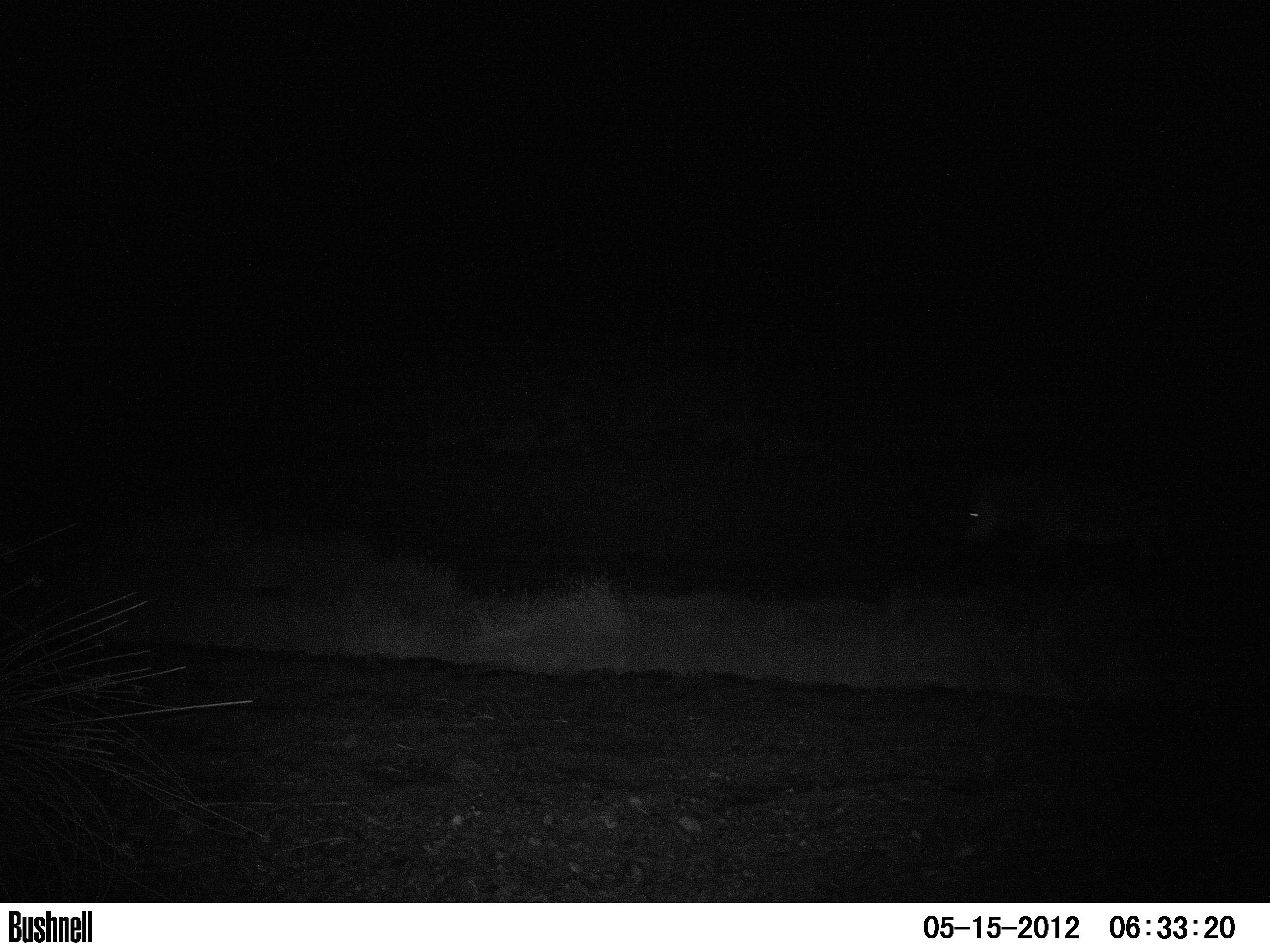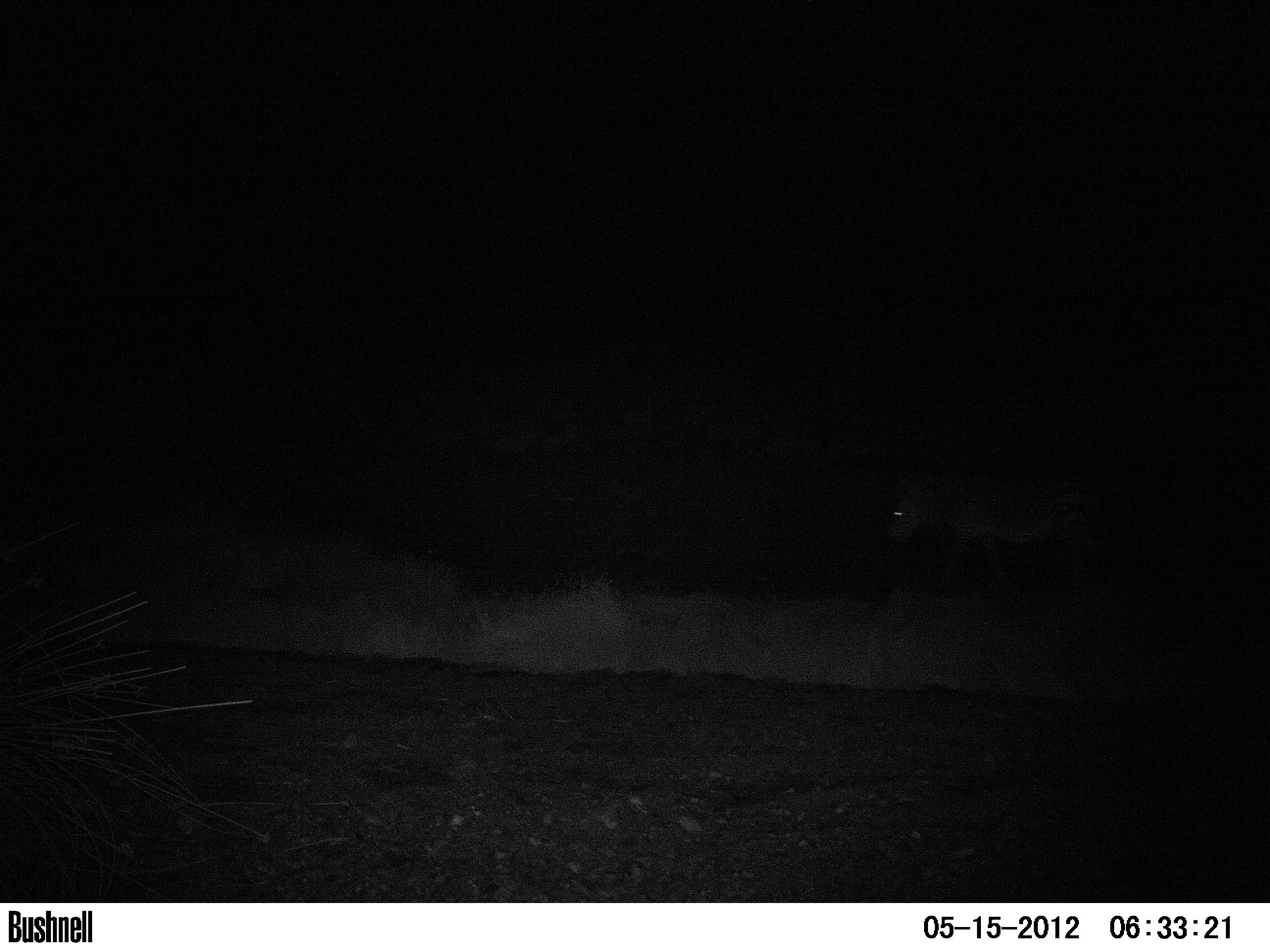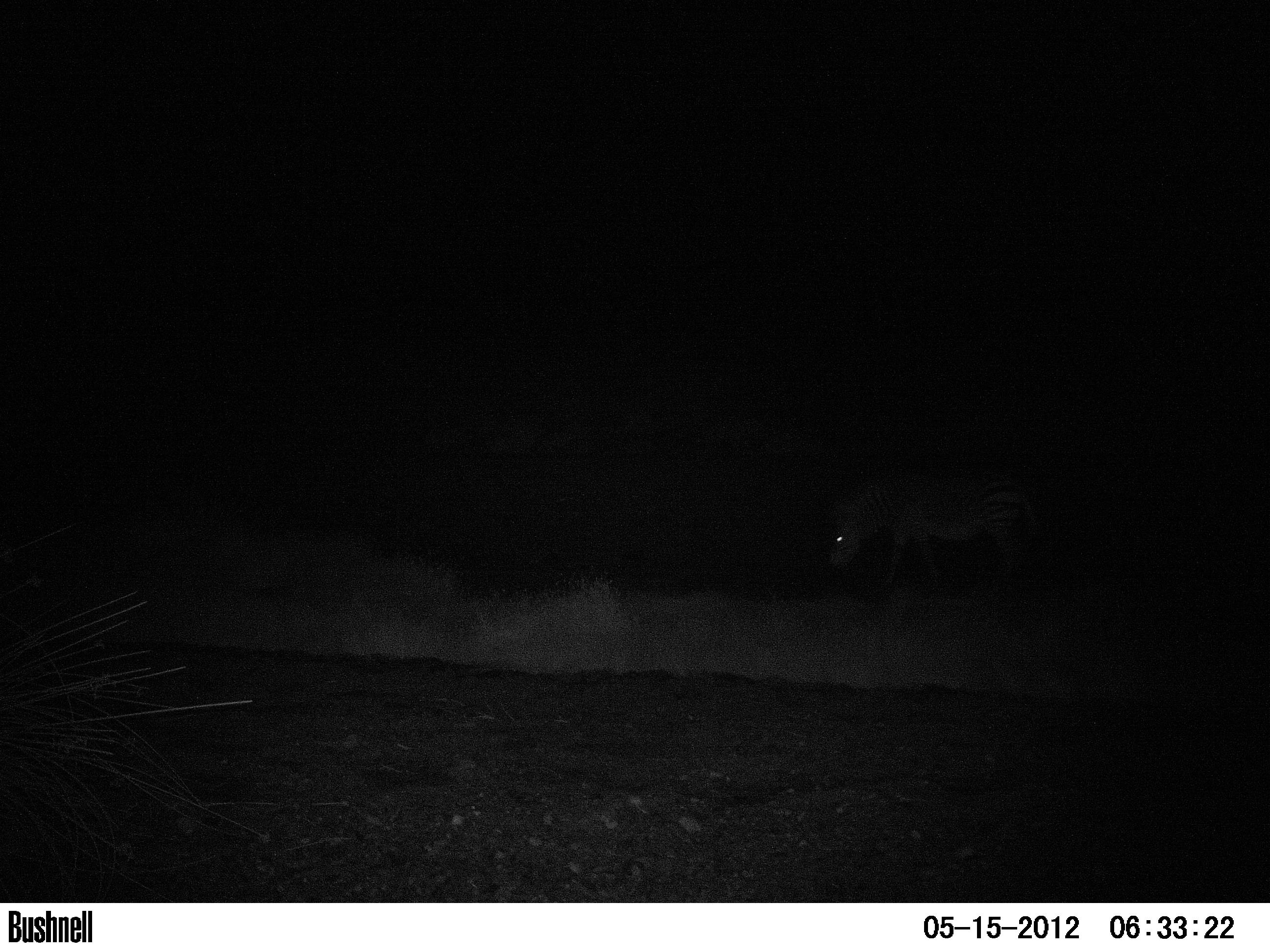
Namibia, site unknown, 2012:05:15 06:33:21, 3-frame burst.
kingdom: Animalia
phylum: Chordata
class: Mammalia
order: Perissodactyla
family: Equidae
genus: Equus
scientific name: Equus zebra hartmannae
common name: hartmann's mountain zebra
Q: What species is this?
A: Equus zebra hartmannae (hartmann's mountain zebra).